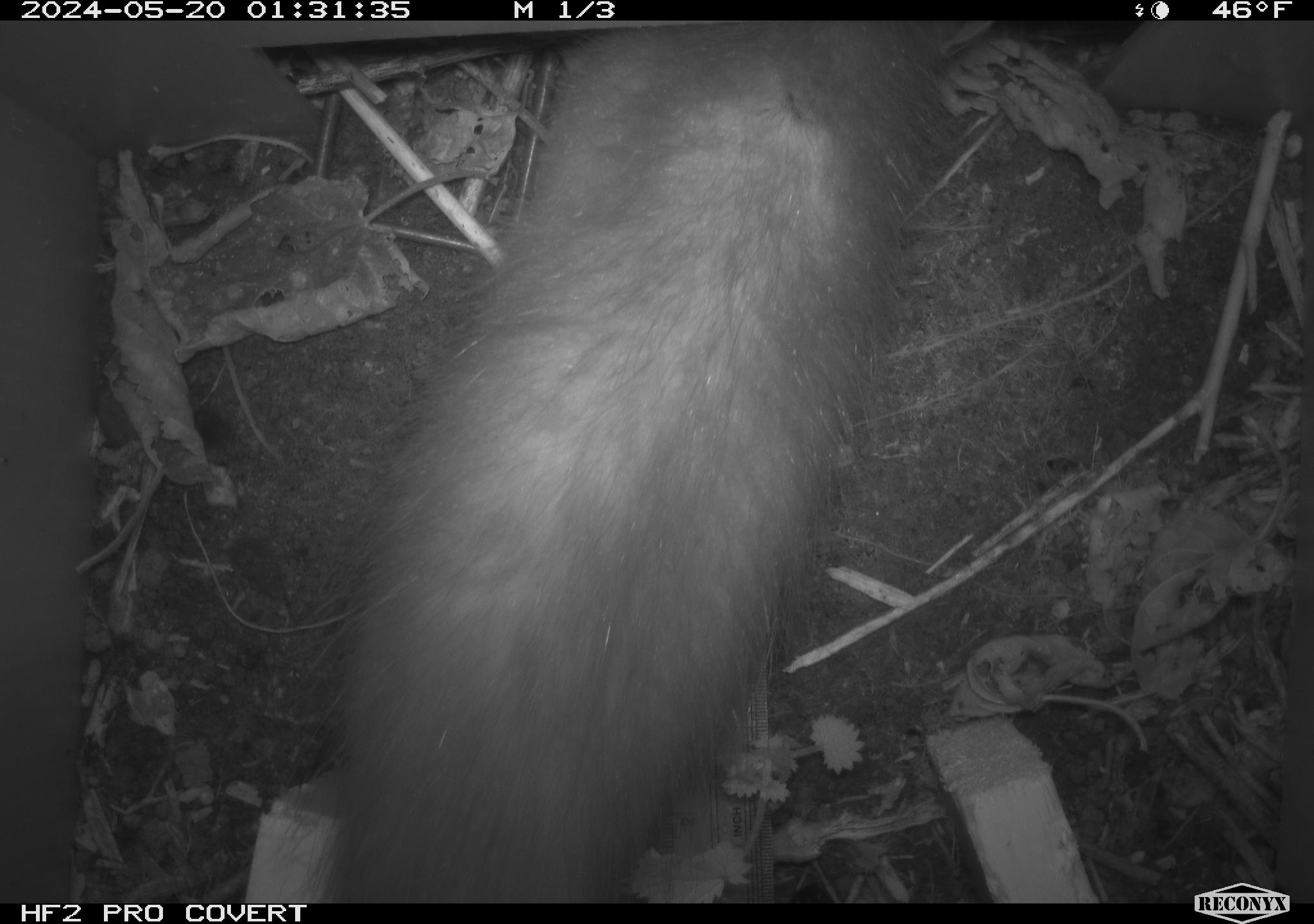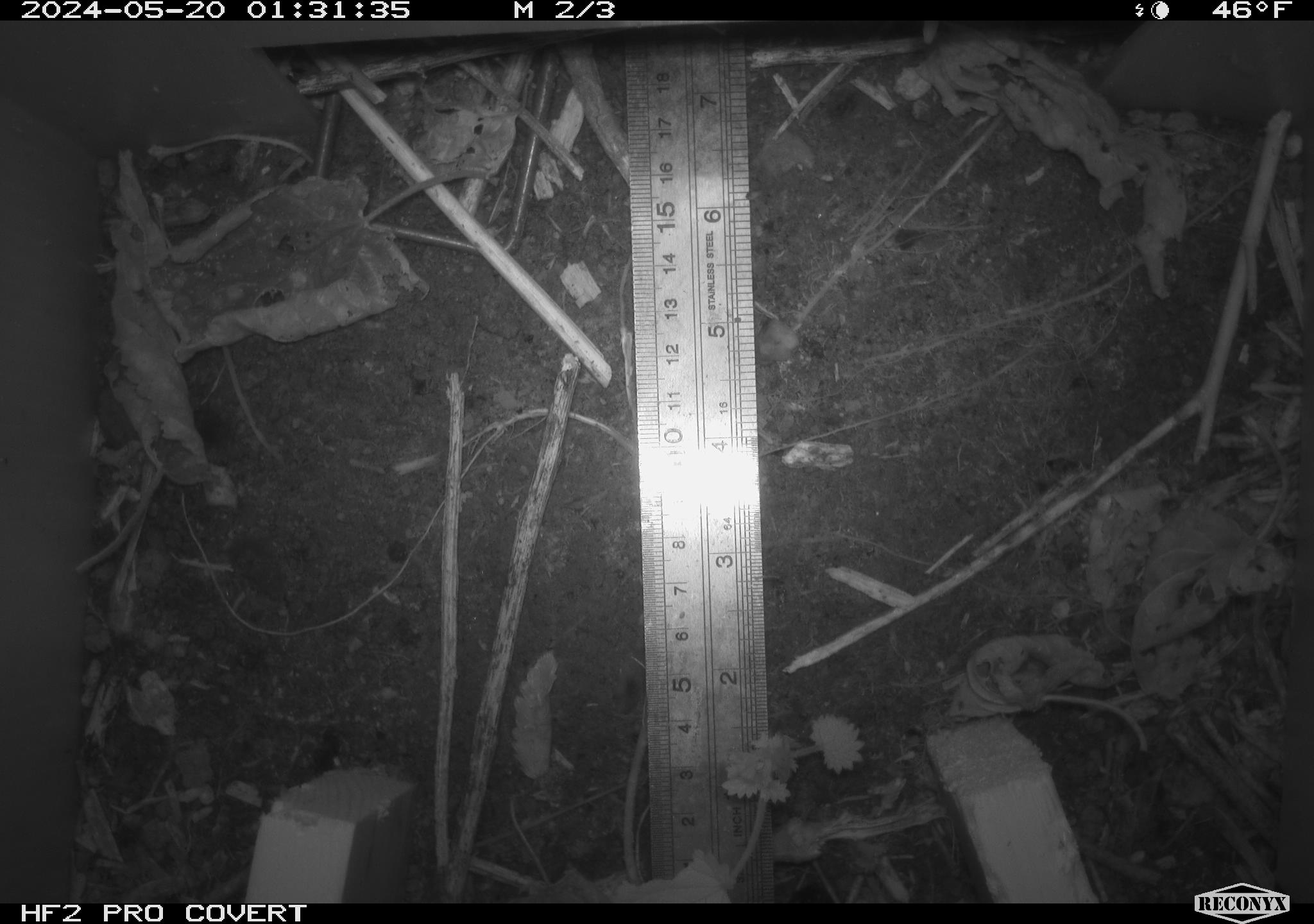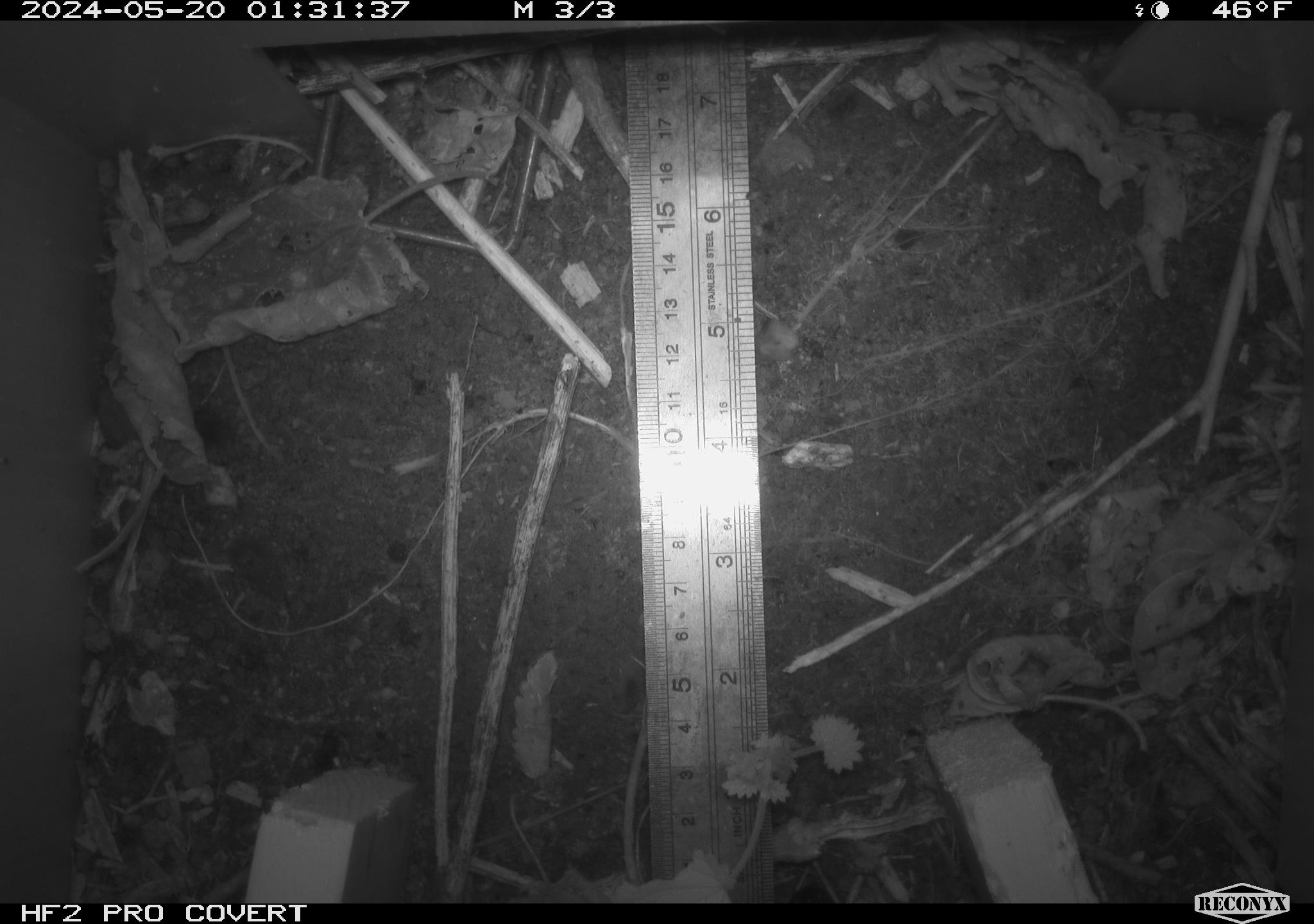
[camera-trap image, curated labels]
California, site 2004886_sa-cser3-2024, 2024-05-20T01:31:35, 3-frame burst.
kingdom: Animalia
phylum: Chordata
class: Mammalia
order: Didelphimorphia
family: Didelphidae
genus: Didelphis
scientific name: Didelphis virginiana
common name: virginia opossum